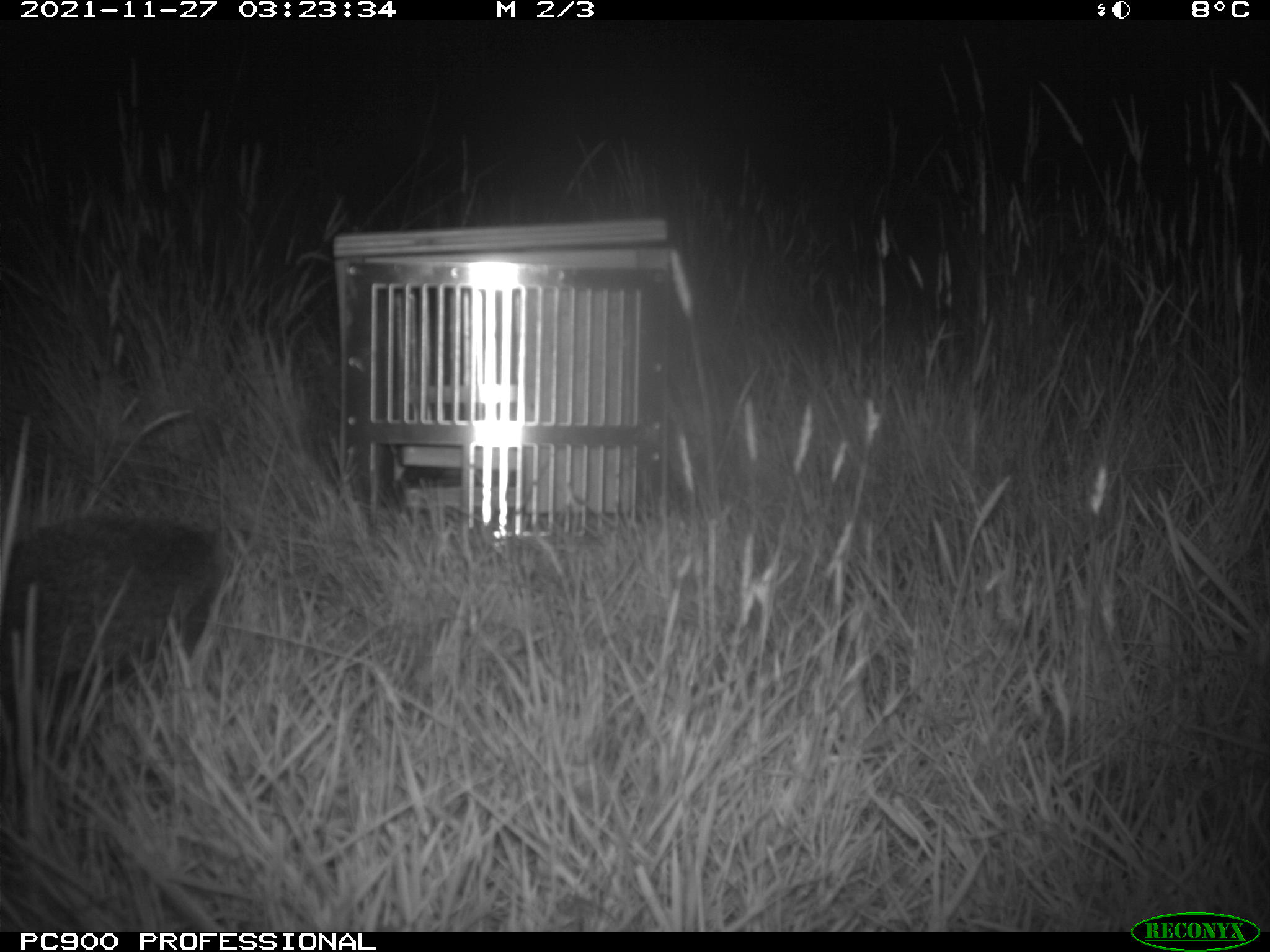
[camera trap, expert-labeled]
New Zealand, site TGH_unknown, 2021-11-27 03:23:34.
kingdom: Animalia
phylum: Chordata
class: Mammalia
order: Eulipotyphla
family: Erinaceidae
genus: Erinaceus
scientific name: Erinaceus europaeus europaeus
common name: european hedgehog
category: hedgehog